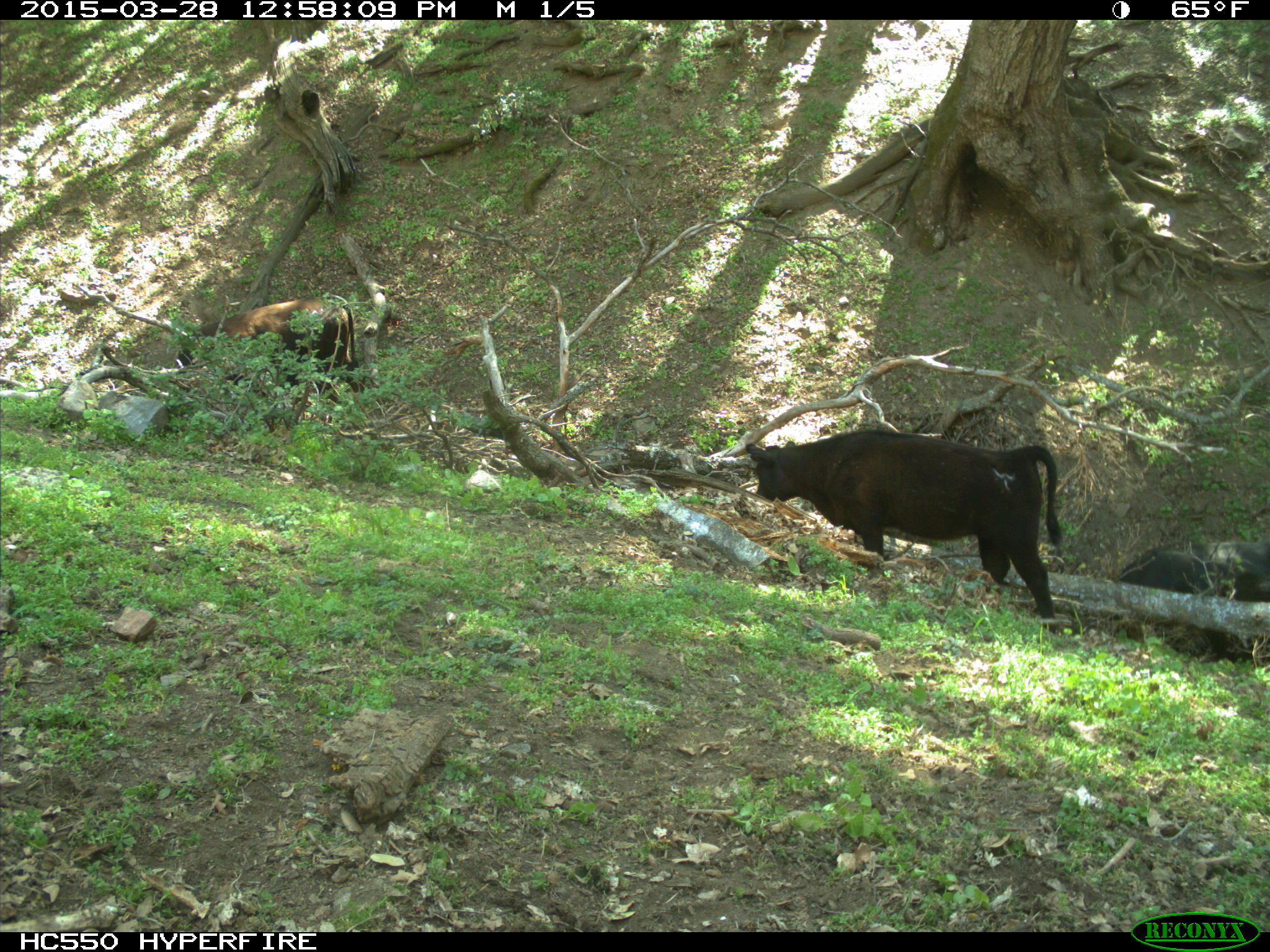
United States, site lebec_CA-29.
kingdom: Animalia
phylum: Chordata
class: Mammalia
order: Artiodactyla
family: Bovidae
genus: Bos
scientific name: Bos taurus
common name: domestic cow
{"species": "Bos taurus (domestic cow)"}